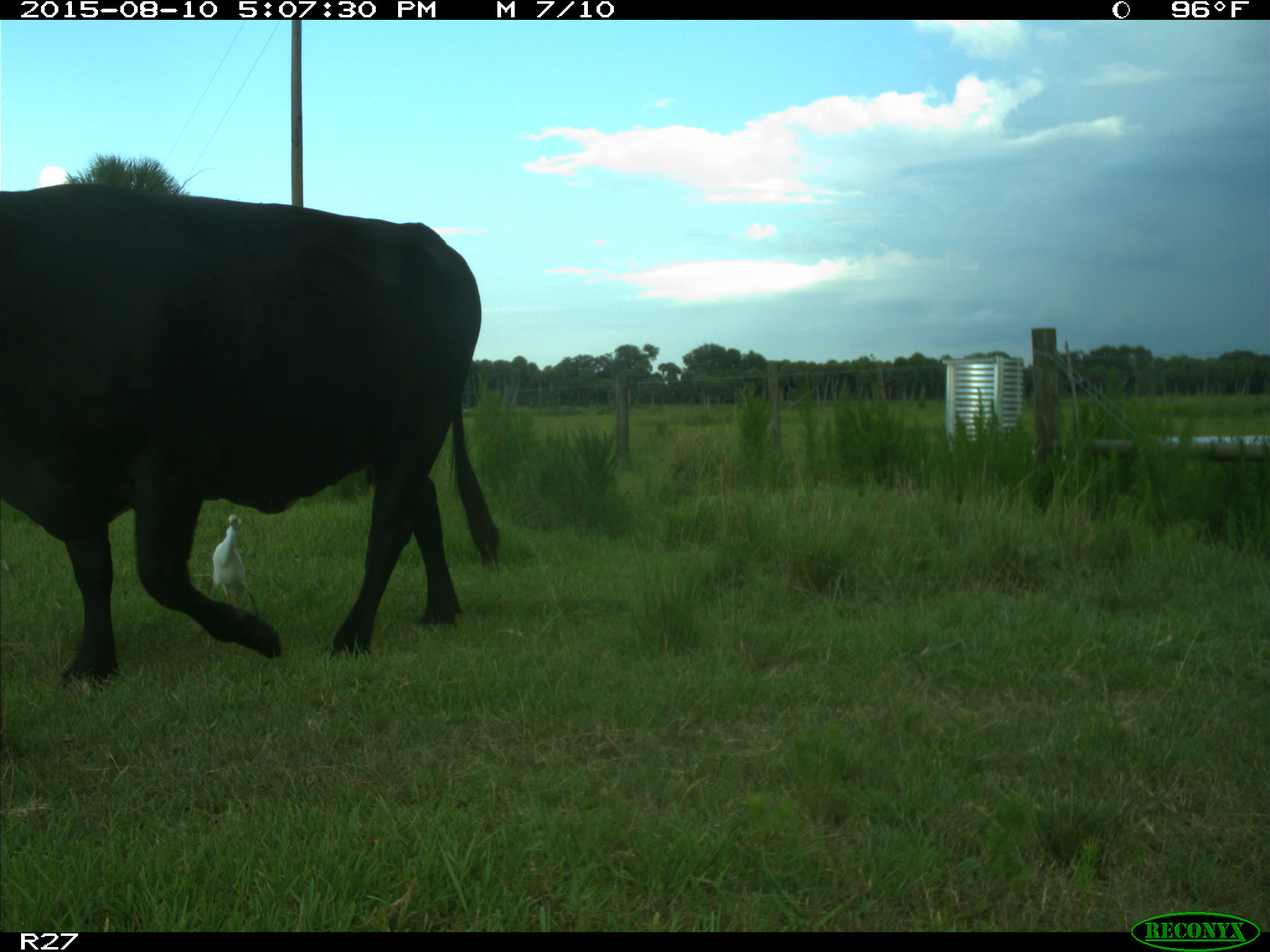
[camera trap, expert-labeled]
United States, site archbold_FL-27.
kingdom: Animalia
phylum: Chordata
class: Mammalia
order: Artiodactyla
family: Bovidae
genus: Bos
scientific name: Bos taurus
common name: domestic cow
Bos taurus (domestic cow).